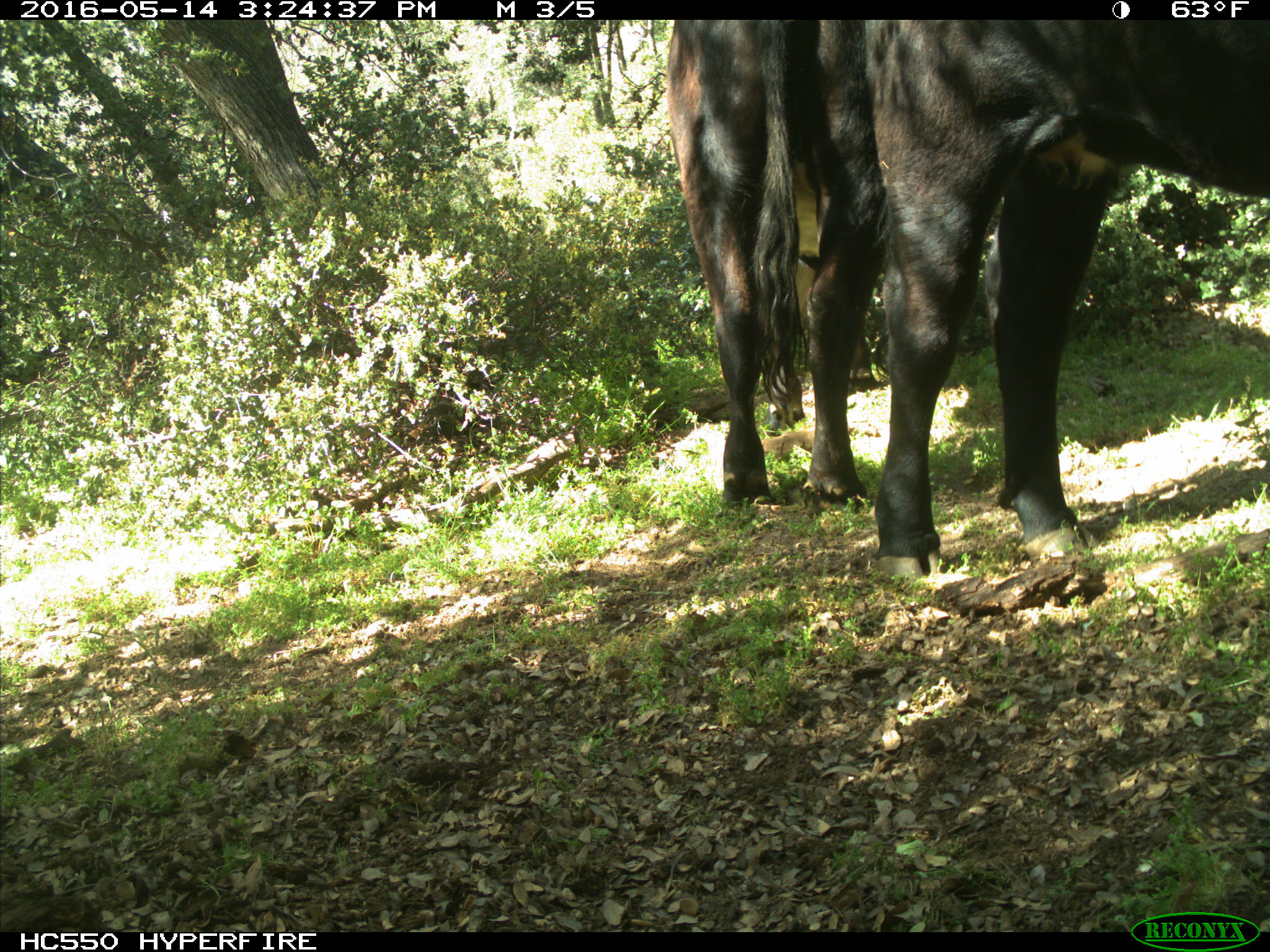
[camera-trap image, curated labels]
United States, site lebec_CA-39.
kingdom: Animalia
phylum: Chordata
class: Mammalia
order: Artiodactyla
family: Bovidae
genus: Bos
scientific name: Bos taurus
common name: domestic cow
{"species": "Bos taurus (domestic cow)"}